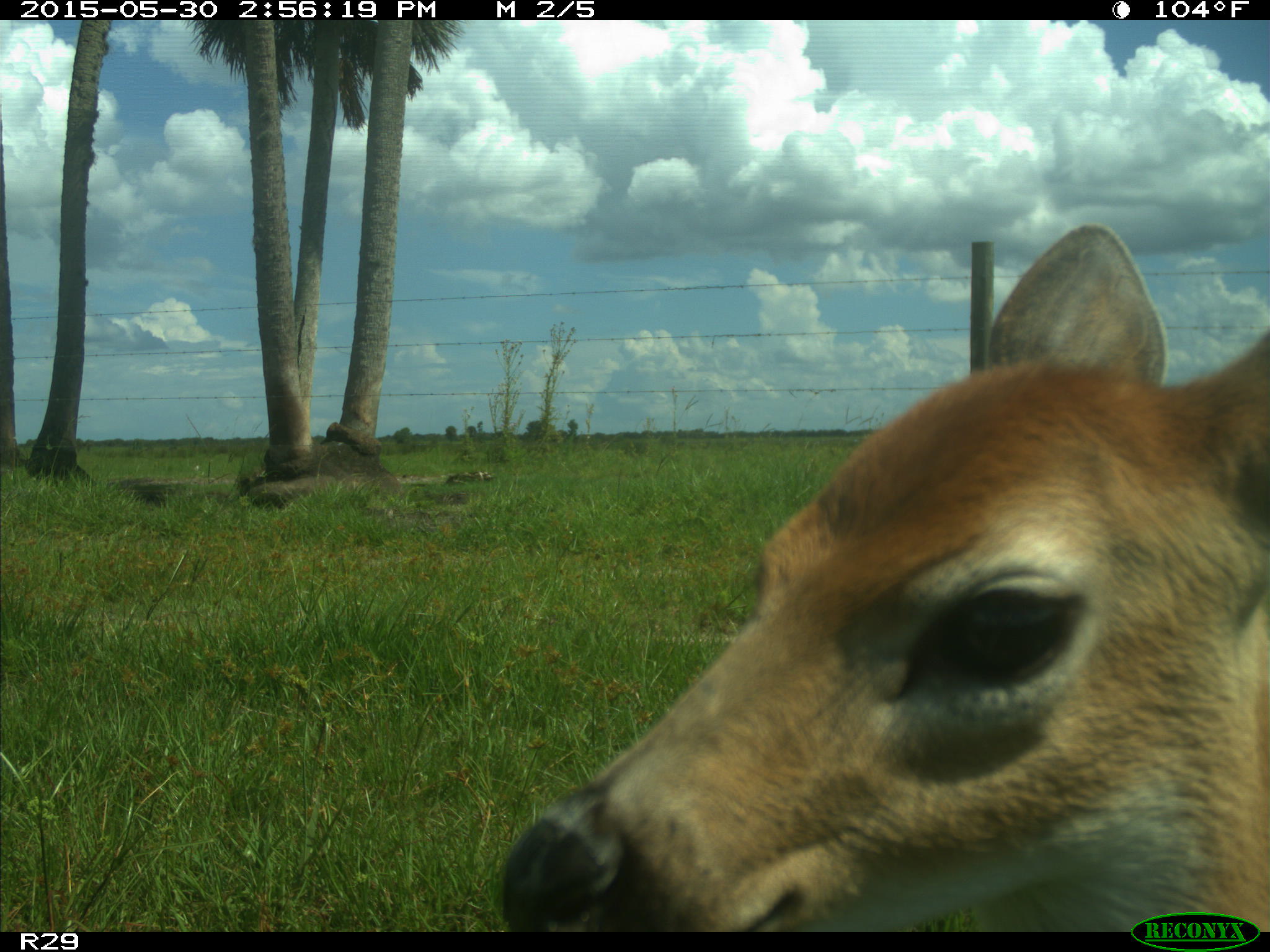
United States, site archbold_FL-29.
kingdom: Animalia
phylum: Chordata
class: Mammalia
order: Artiodactyla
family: Cervidae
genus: Odocoileus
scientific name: Odocoileus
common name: deer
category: unidentified deer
Unidentified deer (deer) (Odocoileus).